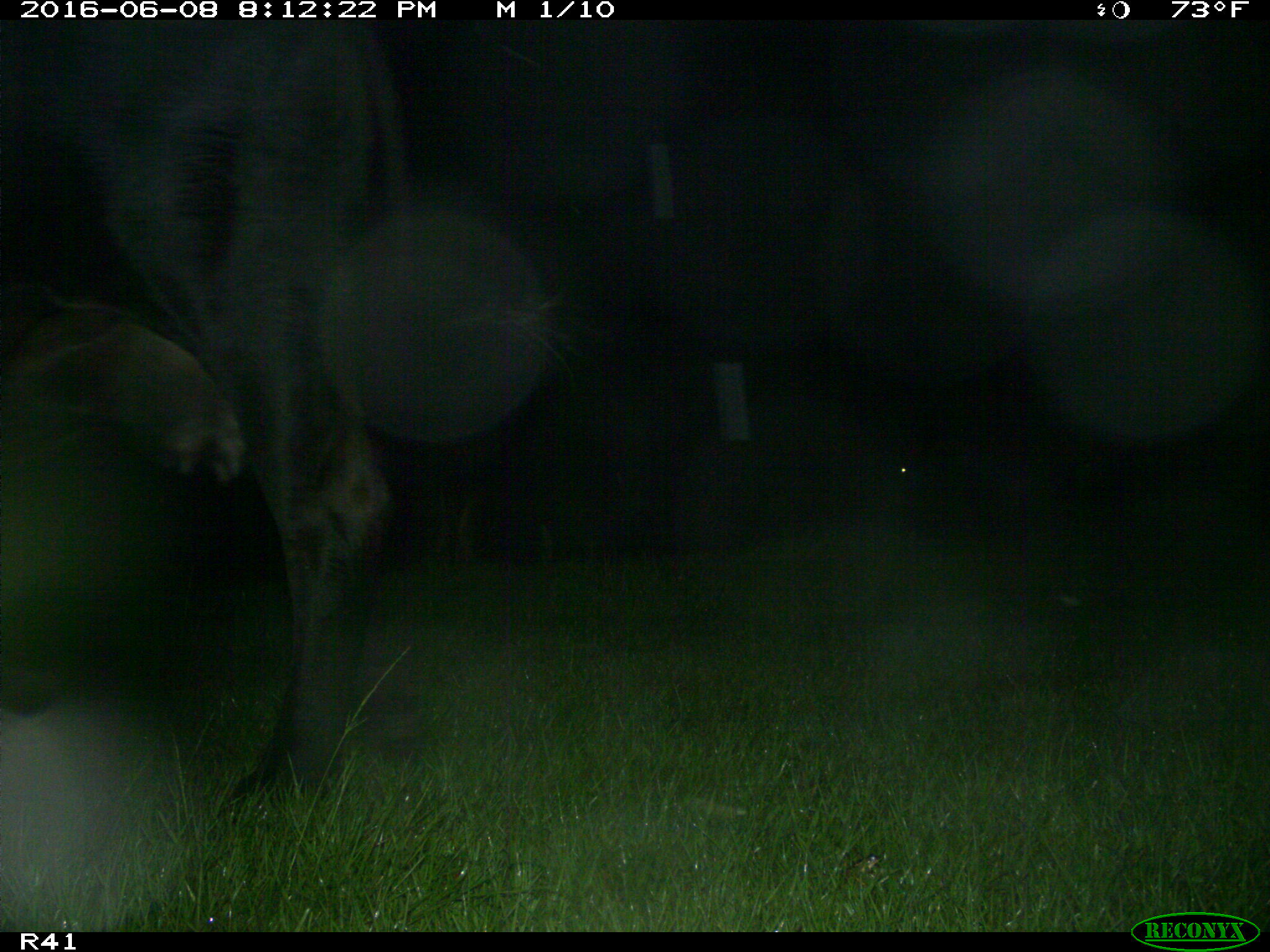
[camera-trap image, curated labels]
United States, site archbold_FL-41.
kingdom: Animalia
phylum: Chordata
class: Mammalia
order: Artiodactyla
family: Bovidae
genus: Bos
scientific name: Bos taurus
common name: domestic cow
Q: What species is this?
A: Bos taurus (domestic cow).